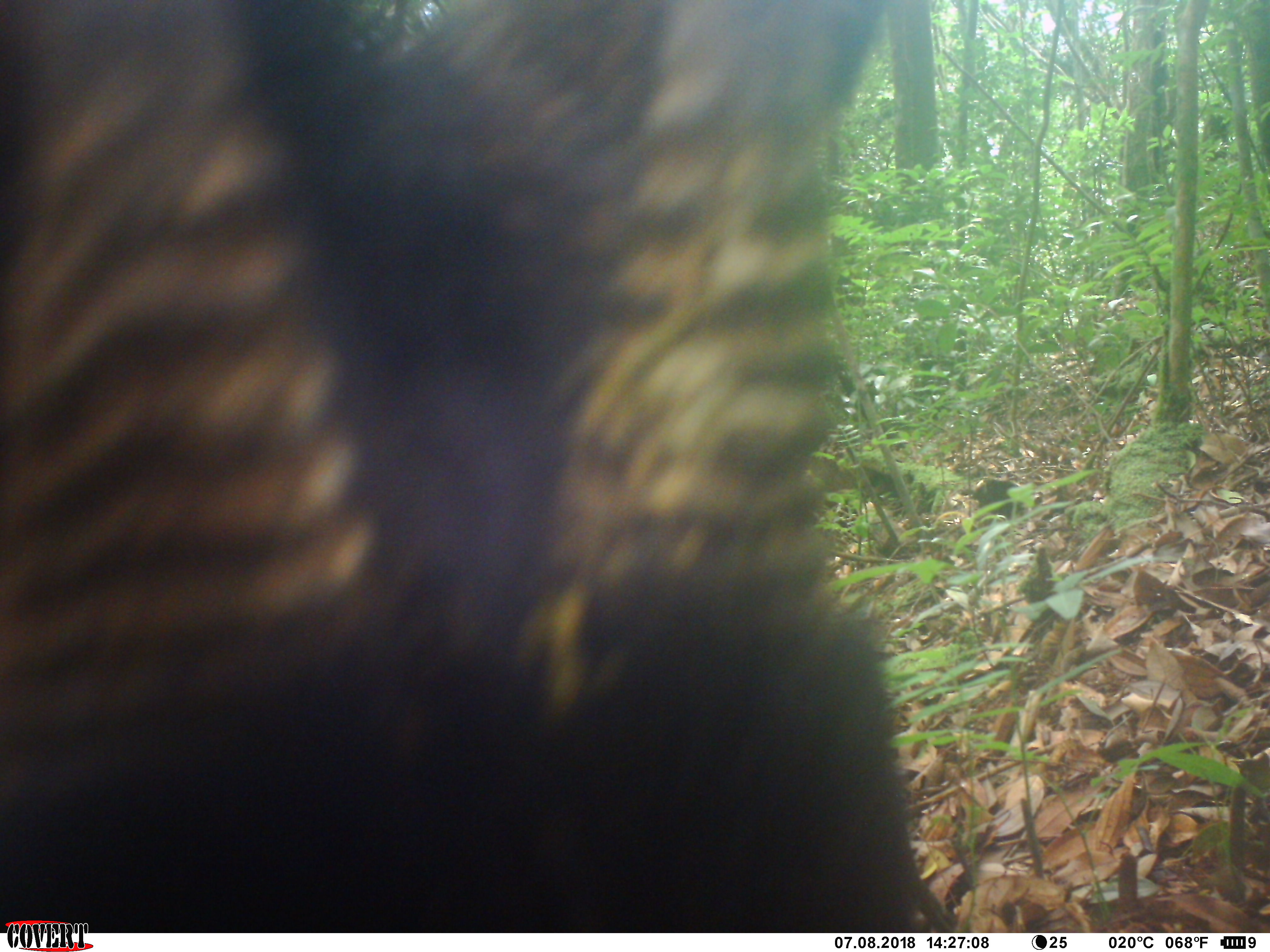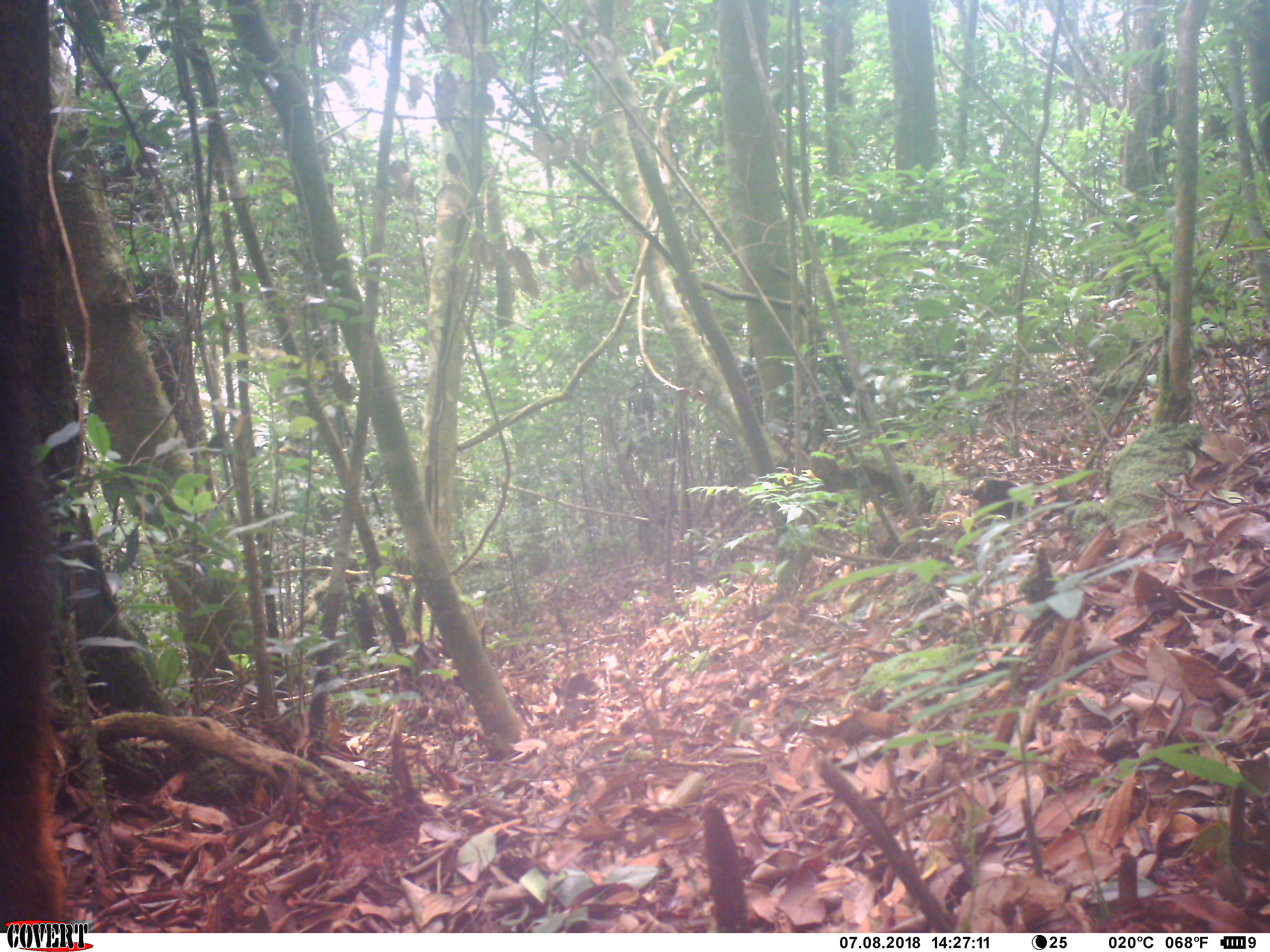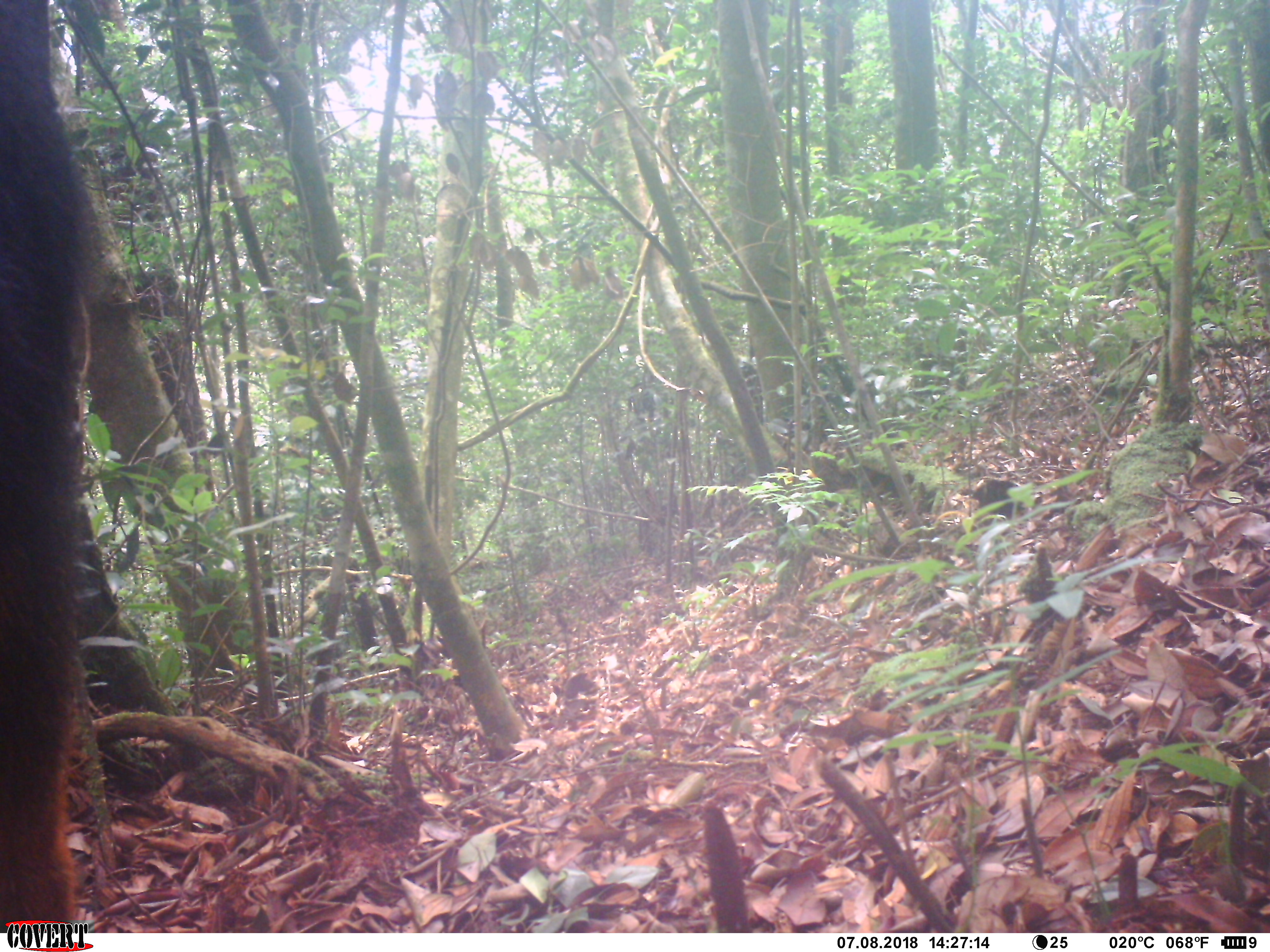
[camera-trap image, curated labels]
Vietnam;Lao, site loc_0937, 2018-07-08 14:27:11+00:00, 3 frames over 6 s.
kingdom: Animalia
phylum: Chordata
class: Mammalia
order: Artiodactyla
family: Bovidae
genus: Capricornis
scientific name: Capricornis sumatraensis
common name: chinese serow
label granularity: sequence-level